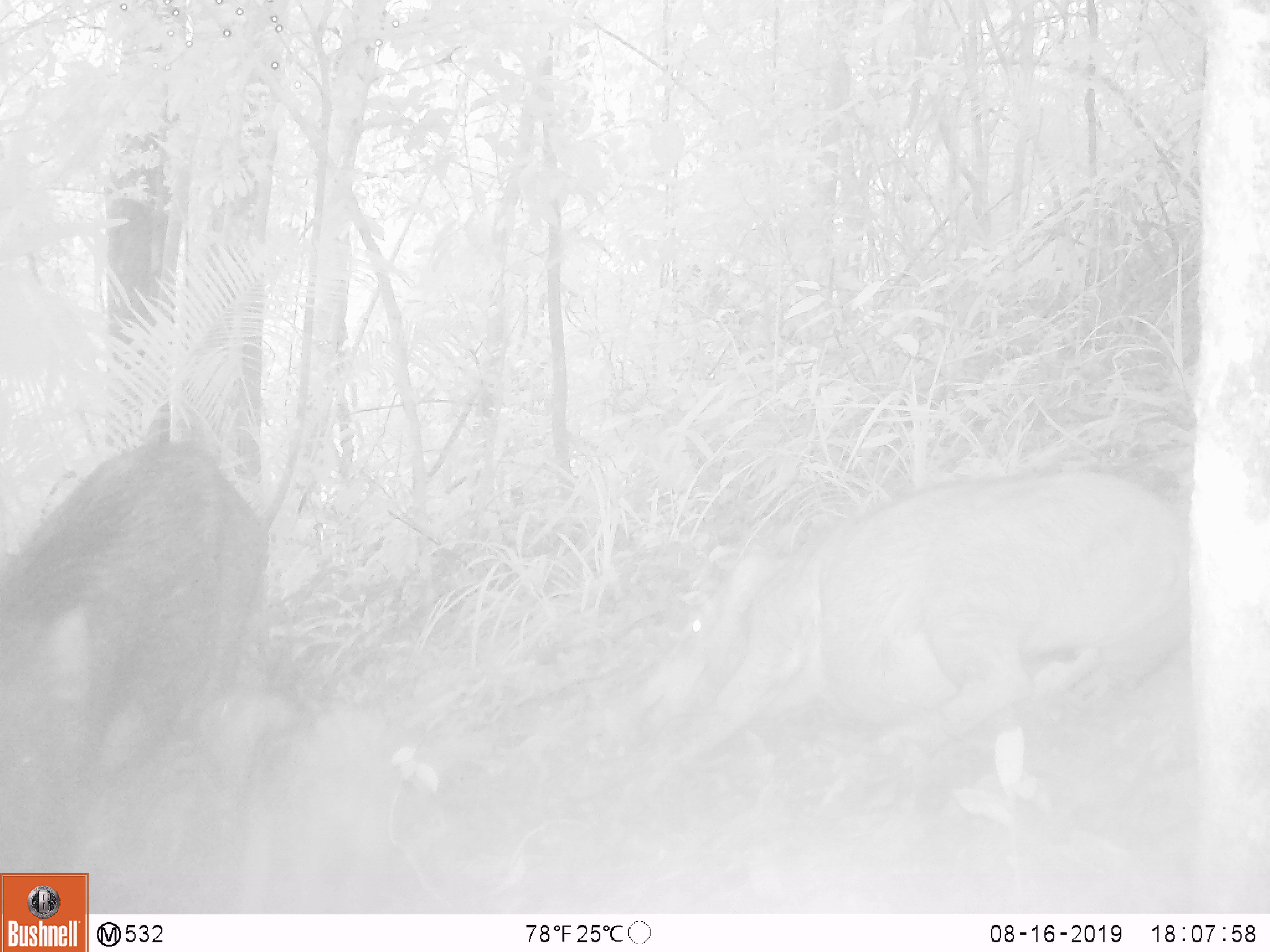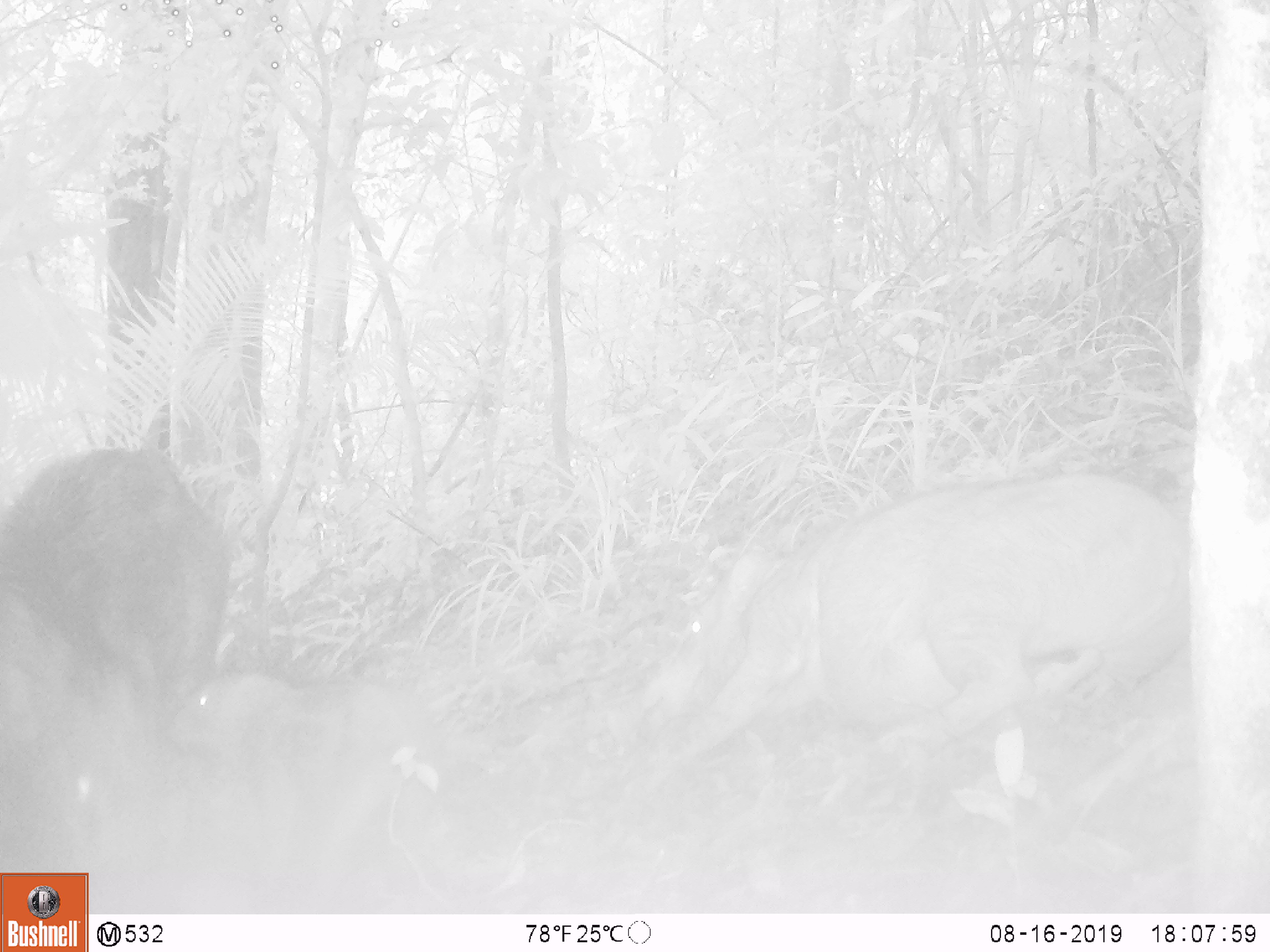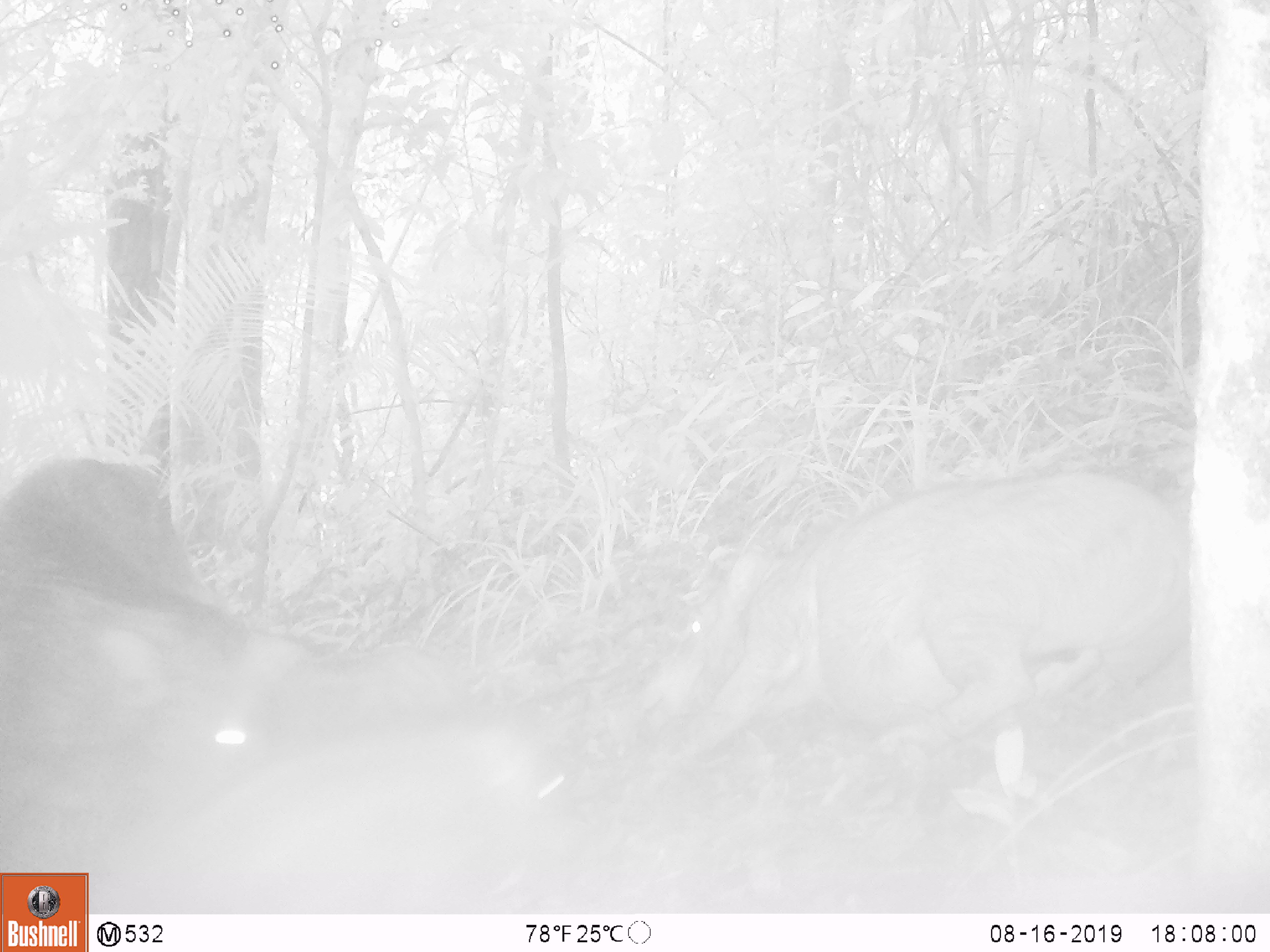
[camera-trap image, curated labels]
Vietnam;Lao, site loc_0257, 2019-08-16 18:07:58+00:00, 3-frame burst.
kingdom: Animalia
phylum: Chordata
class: Mammalia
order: Artiodactyla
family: Suidae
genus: Sus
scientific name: Sus scrofa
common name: eurasian wild pig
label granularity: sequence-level